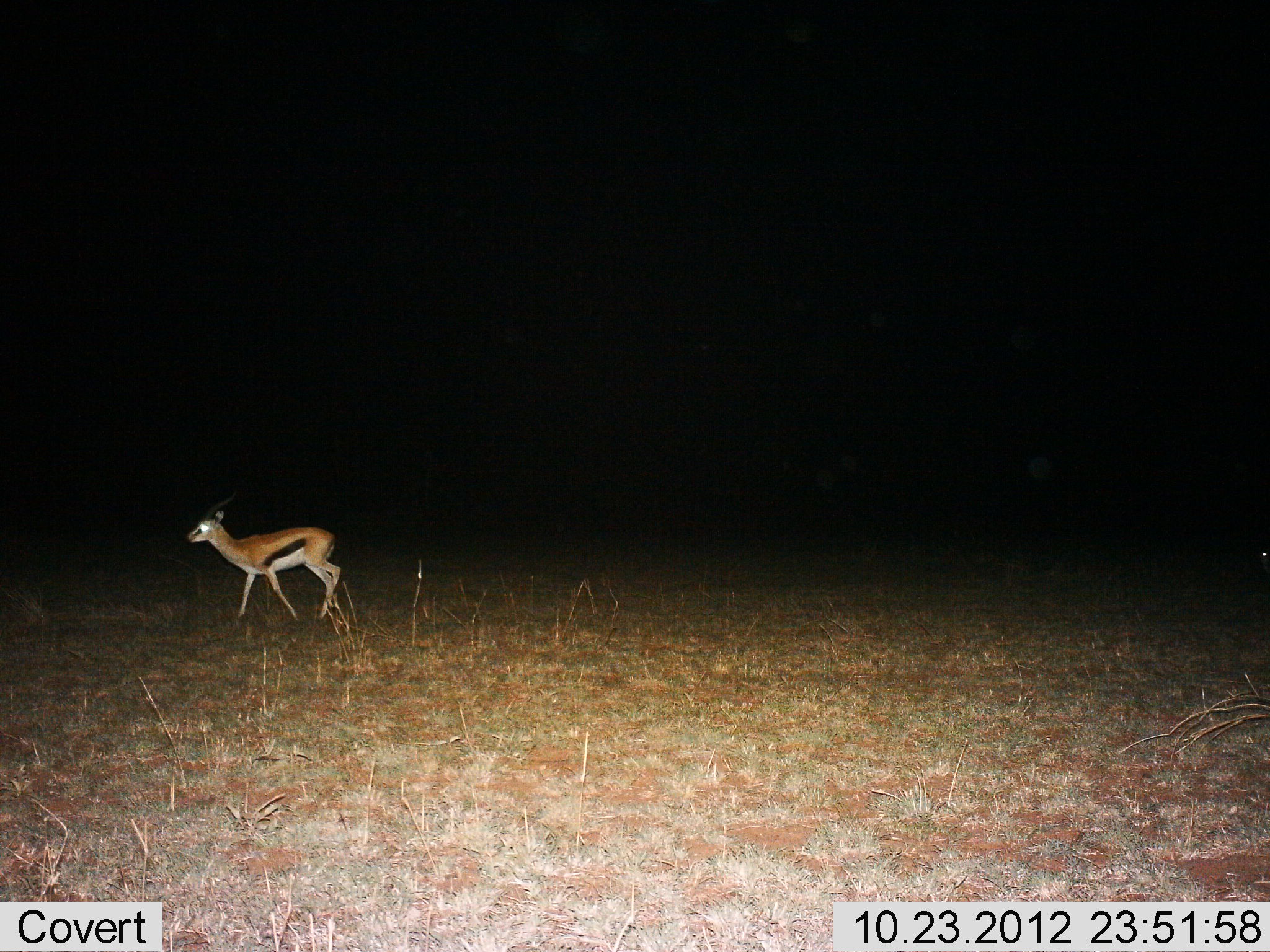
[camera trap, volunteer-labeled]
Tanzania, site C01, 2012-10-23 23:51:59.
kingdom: Animalia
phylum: Chordata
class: Mammalia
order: Artiodactyla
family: Bovidae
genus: Eudorcas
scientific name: Eudorcas thomsonii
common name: thomson's gazelle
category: gazellethomsons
Gazellethomsons (thomson's gazelle) (Eudorcas thomsonii), count 1. Behavior (volunteer vote fractions): standing 9%, resting 0%, moving 91%, interacting 0%. Young present (vote fraction): 0%. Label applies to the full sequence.